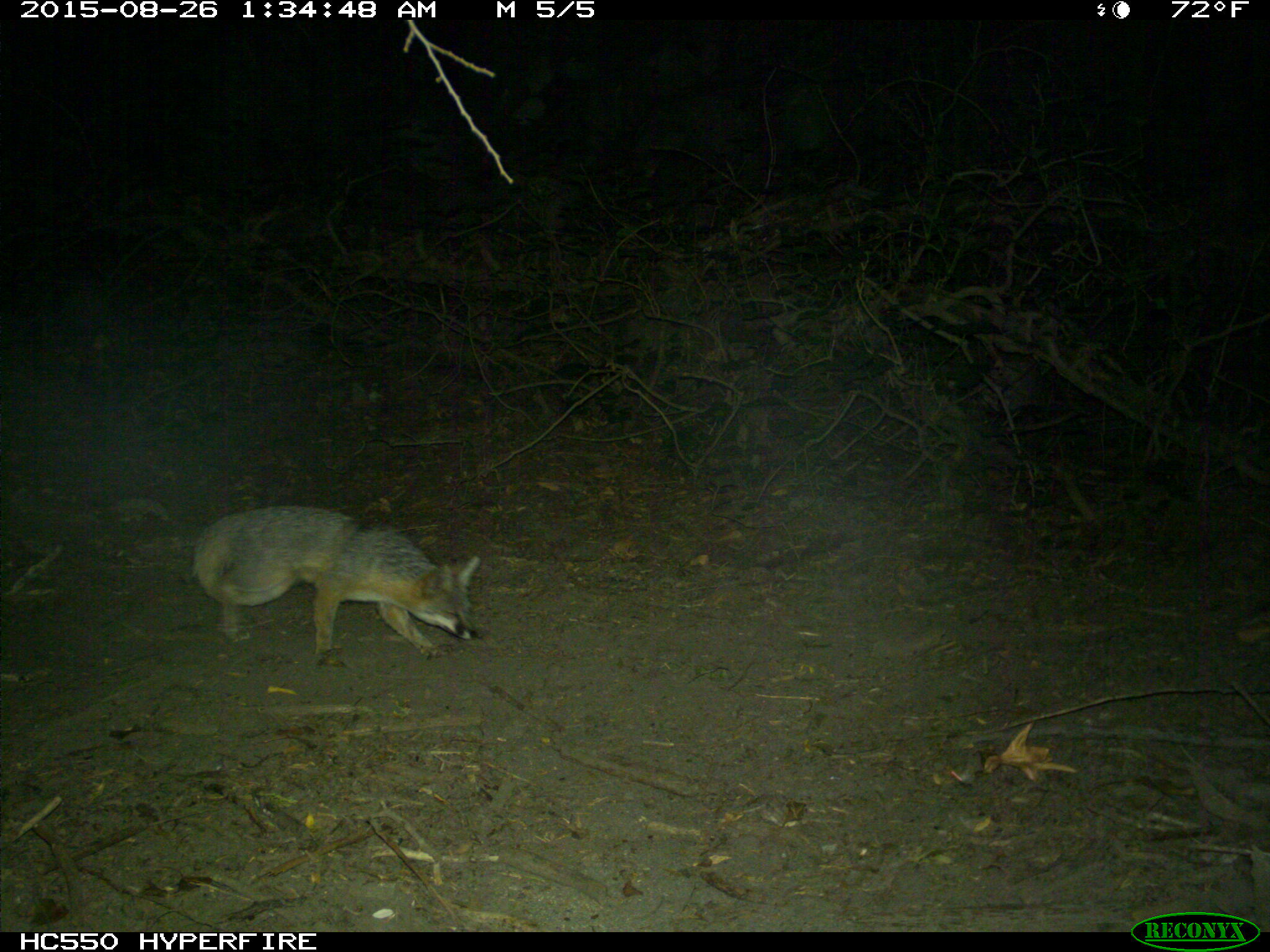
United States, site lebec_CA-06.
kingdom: Animalia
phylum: Chordata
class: Mammalia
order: Carnivora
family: Canidae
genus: Urocyon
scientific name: Urocyon cinereoargenteus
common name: gray fox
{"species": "Urocyon cinereoargenteus (gray fox)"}